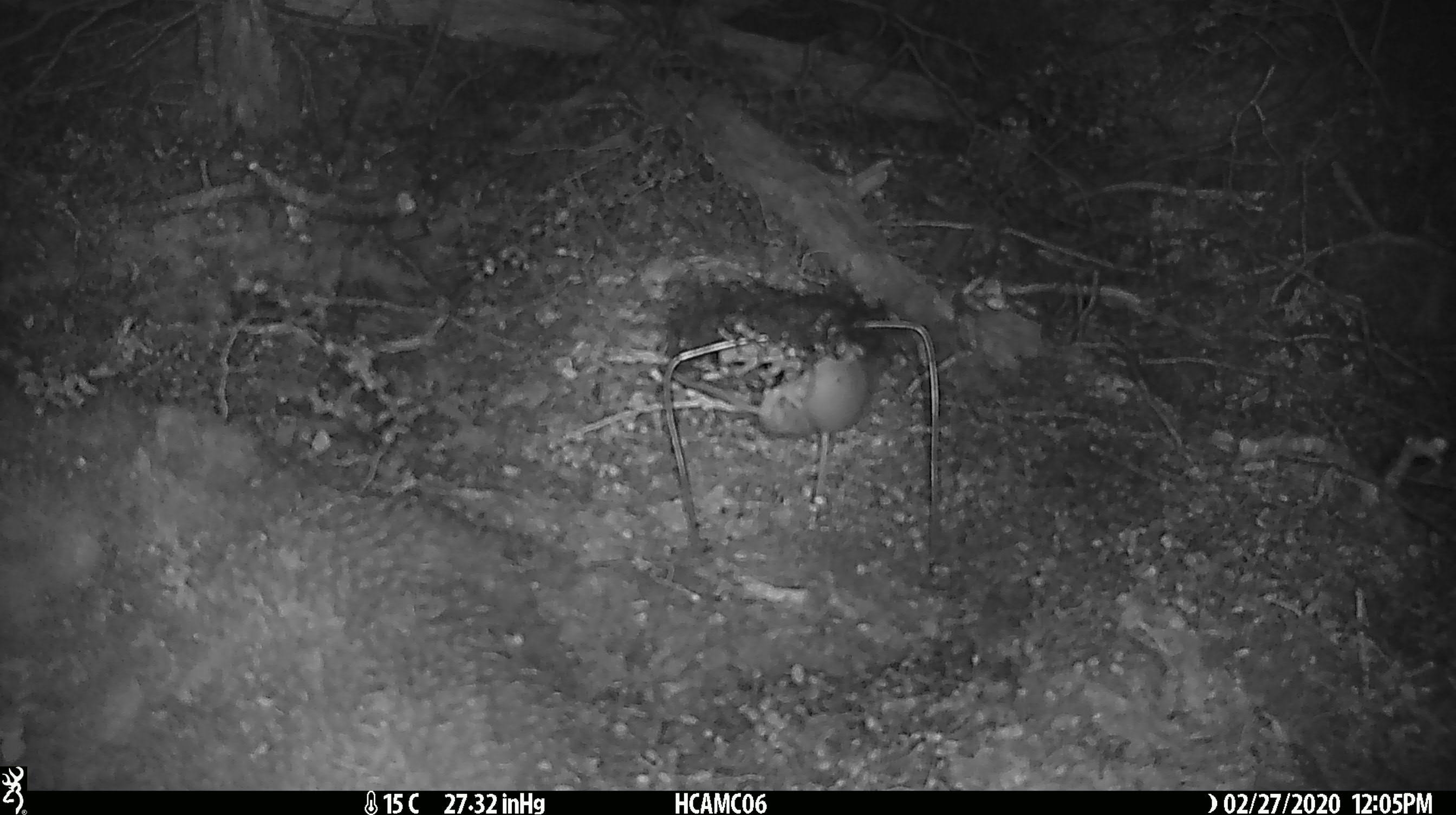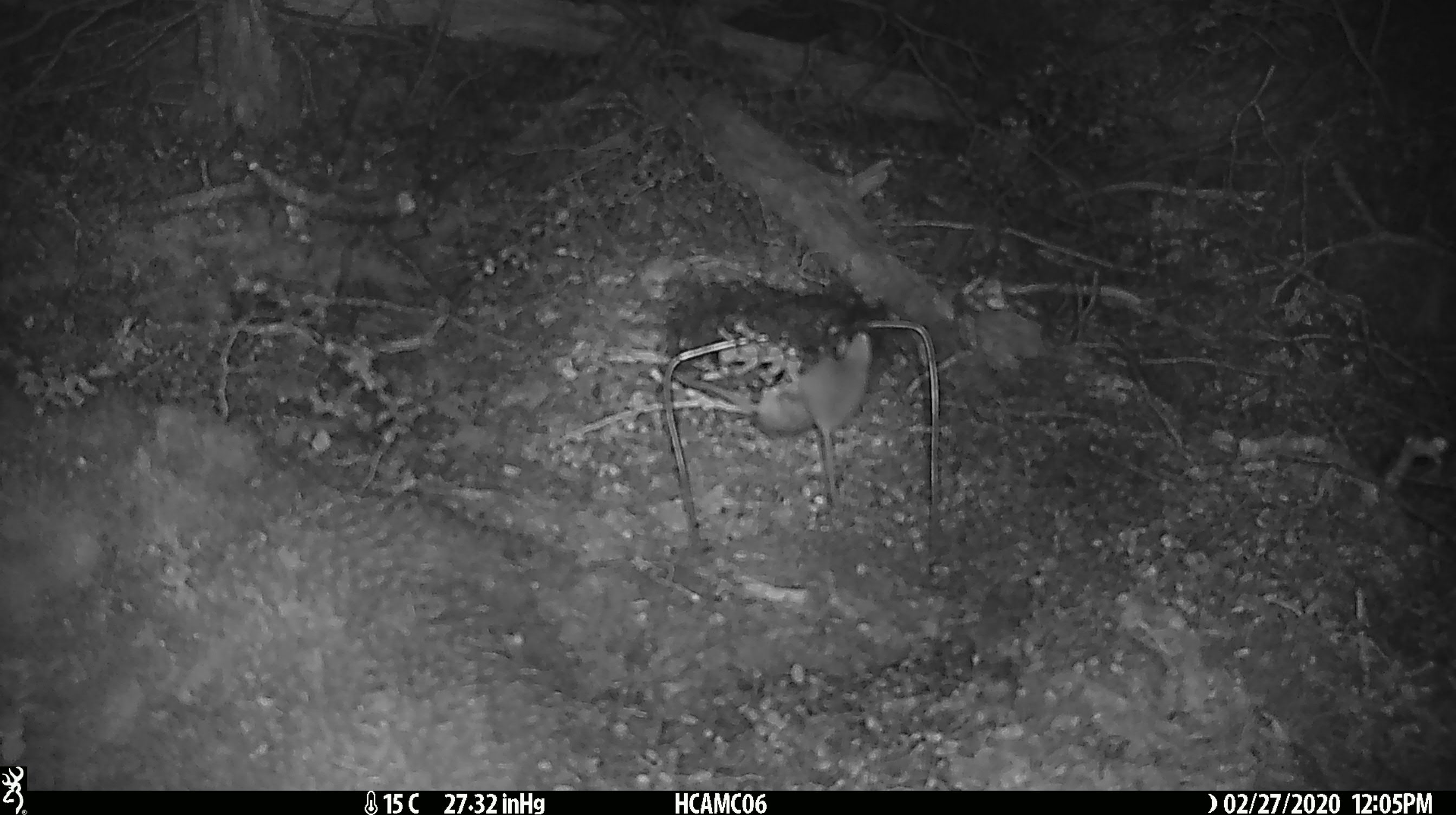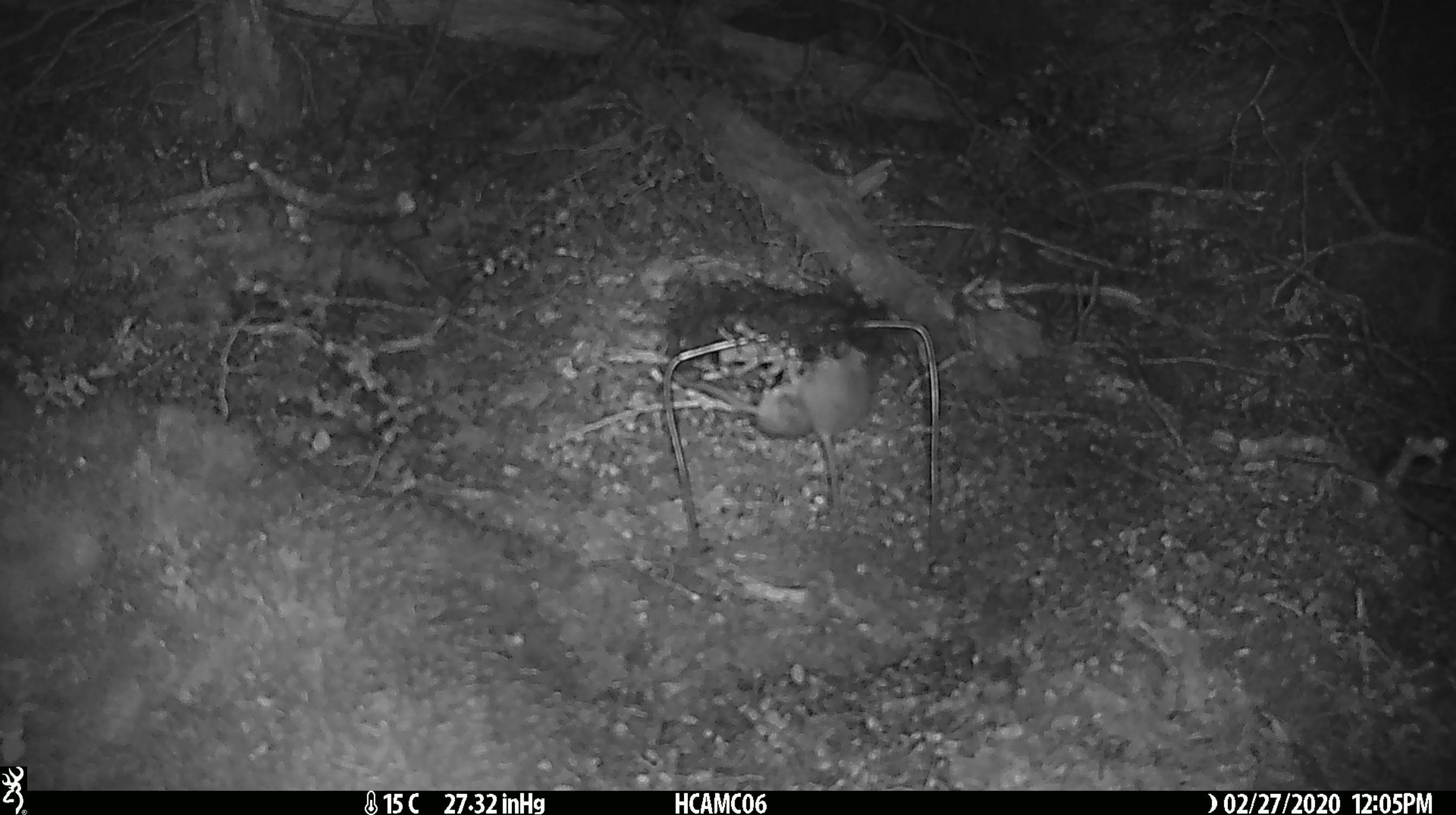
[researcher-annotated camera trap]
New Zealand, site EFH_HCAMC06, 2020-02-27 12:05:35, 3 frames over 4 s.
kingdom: Animalia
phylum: Chordata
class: Mammalia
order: Rodentia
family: Muridae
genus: Mus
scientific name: Mus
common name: mouse